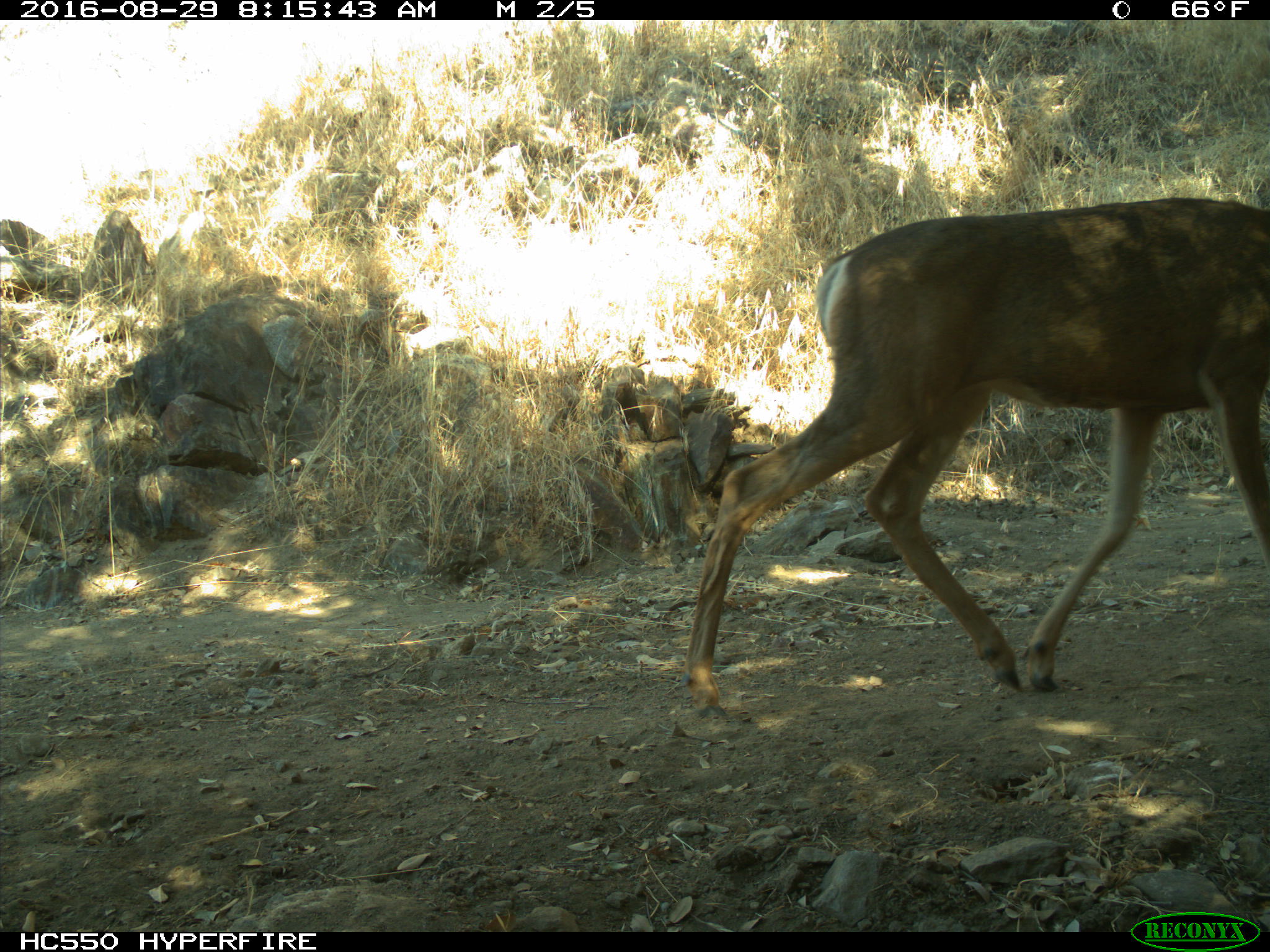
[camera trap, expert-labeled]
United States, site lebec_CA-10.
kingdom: Animalia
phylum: Chordata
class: Mammalia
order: Artiodactyla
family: Cervidae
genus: Odocoileus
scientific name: Odocoileus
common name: deer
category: unidentified deer